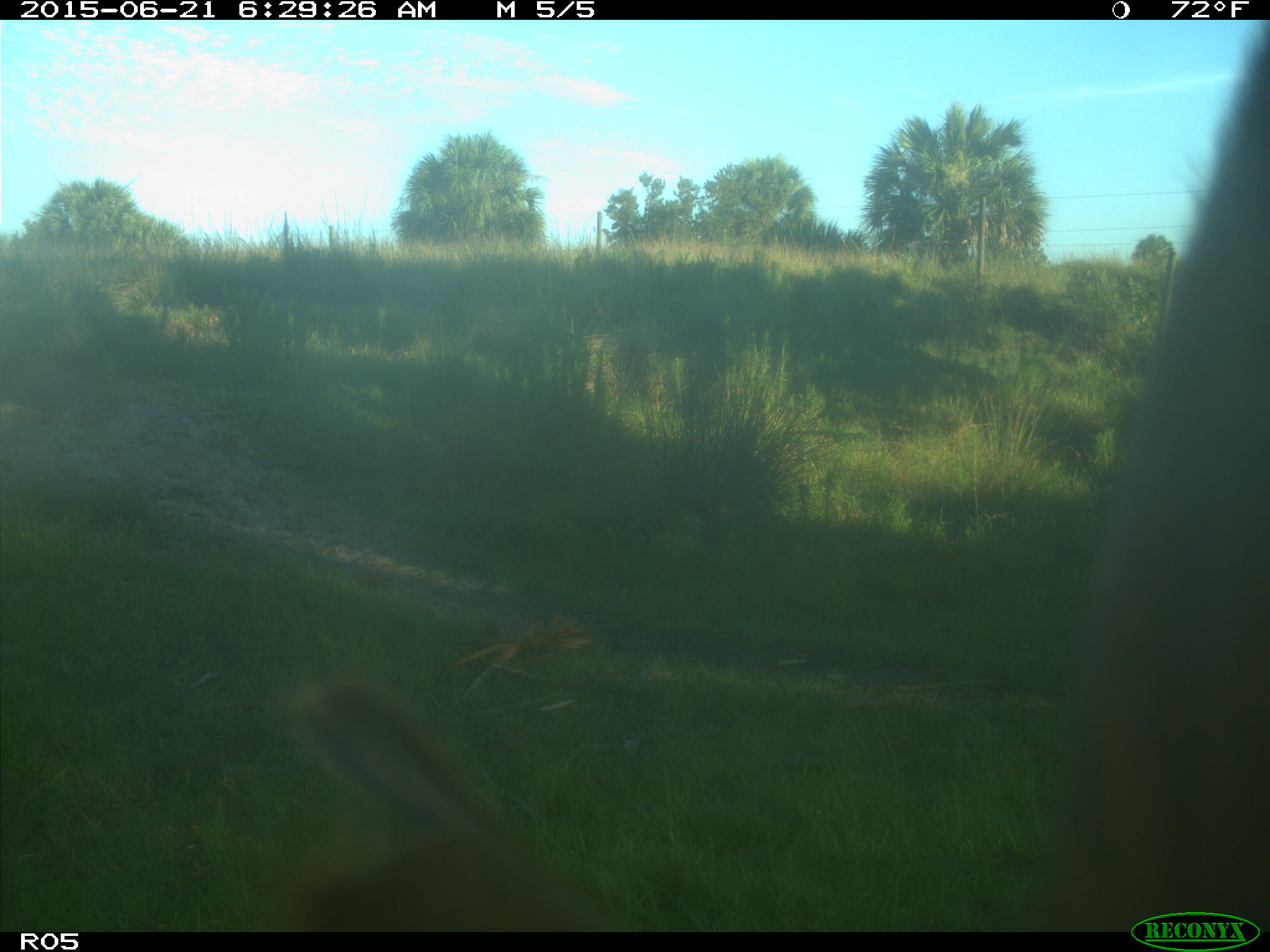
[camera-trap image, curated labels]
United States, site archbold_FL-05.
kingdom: Animalia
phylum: Chordata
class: Mammalia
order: Artiodactyla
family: Bovidae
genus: Bos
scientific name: Bos taurus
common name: domestic cow